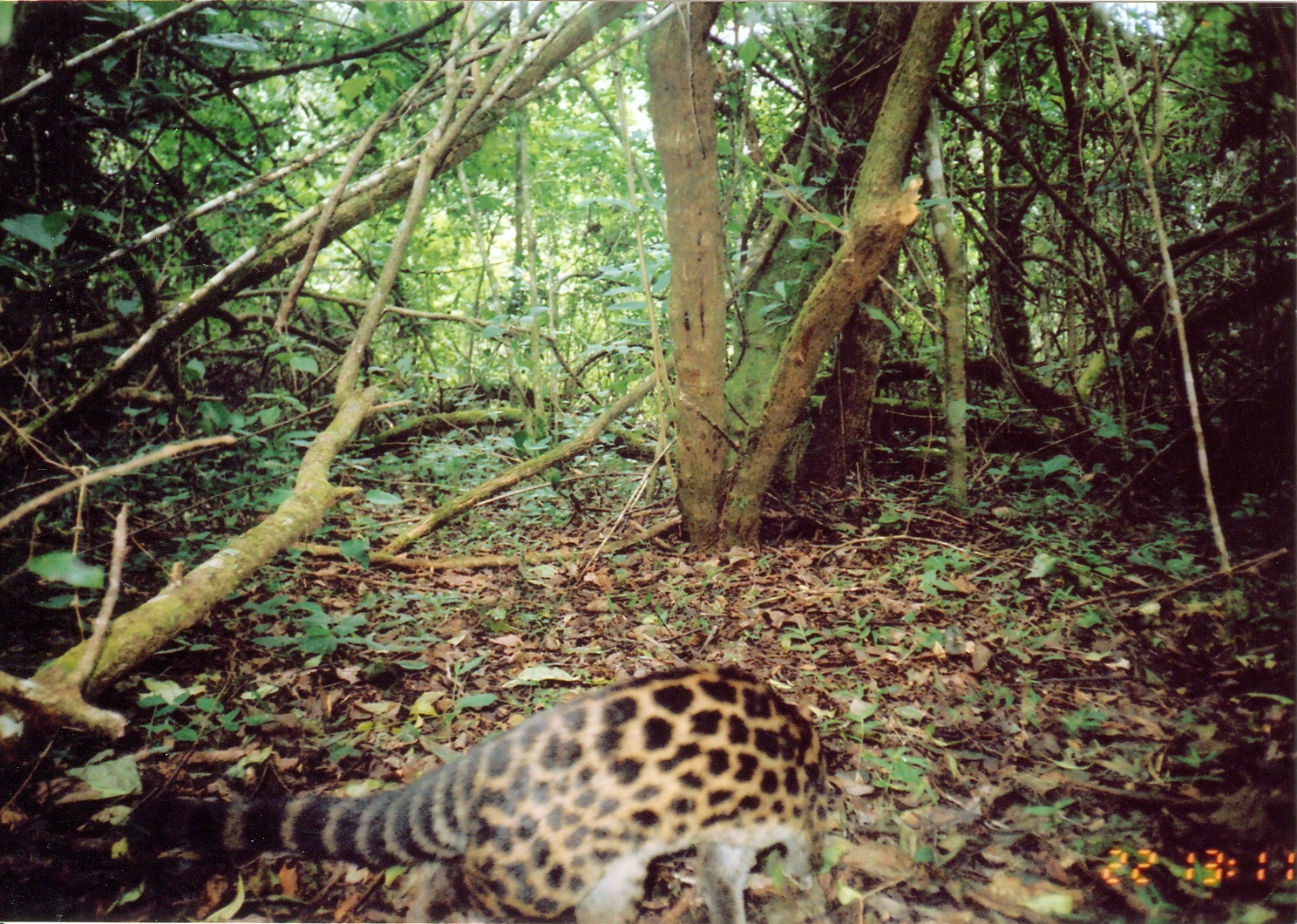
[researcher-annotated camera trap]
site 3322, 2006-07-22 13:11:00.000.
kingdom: Animalia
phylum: Chordata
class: Mammalia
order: Carnivora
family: Viverridae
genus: Genetta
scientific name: Genetta servalina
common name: servaline genet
Genetta servalina (servaline genet), count 1.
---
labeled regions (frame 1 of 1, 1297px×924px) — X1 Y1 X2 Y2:
genetta servalina: 129 668 840 924